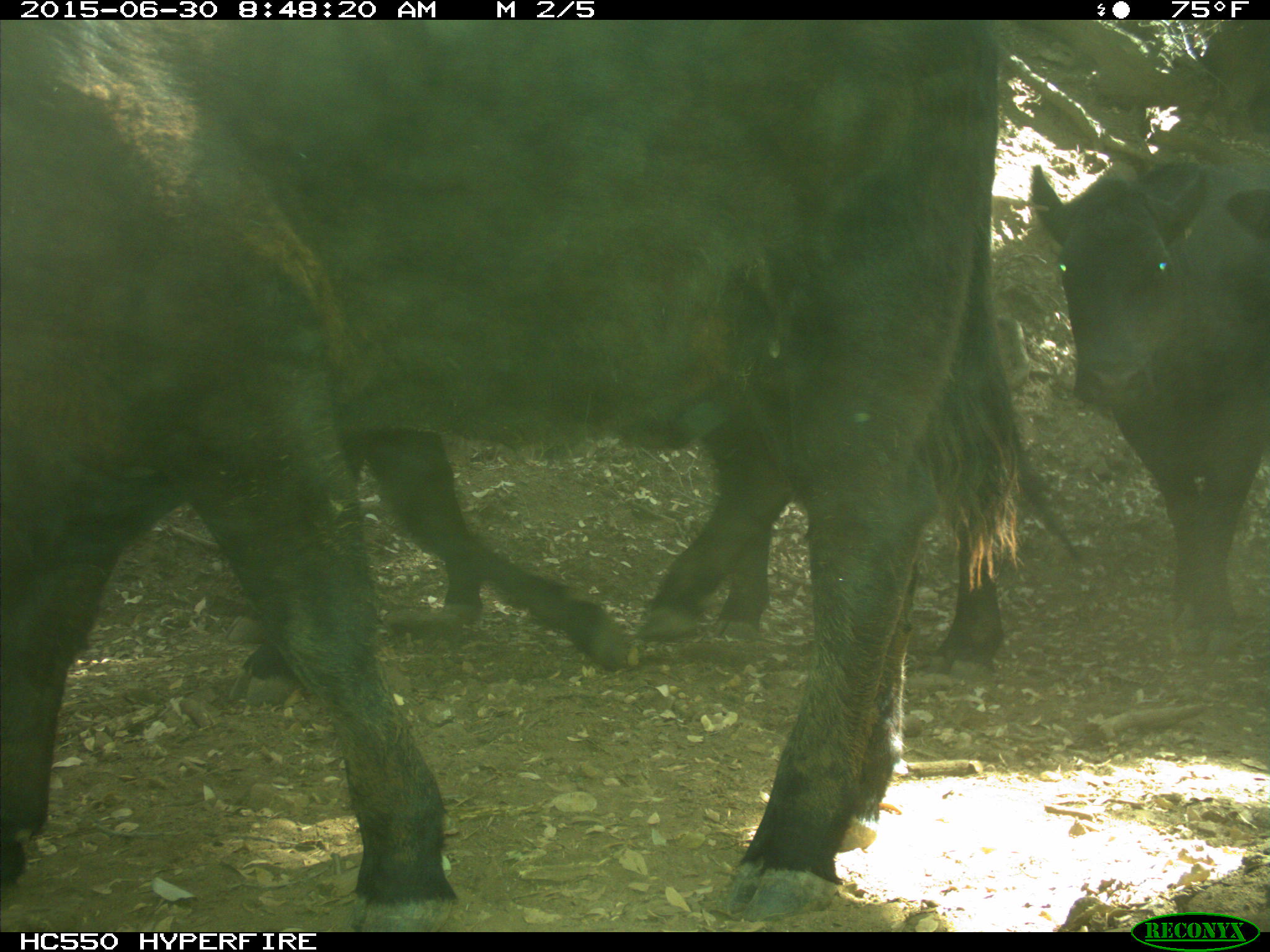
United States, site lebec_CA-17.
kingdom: Animalia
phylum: Chordata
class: Mammalia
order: Artiodactyla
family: Bovidae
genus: Bos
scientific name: Bos taurus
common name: domestic cow